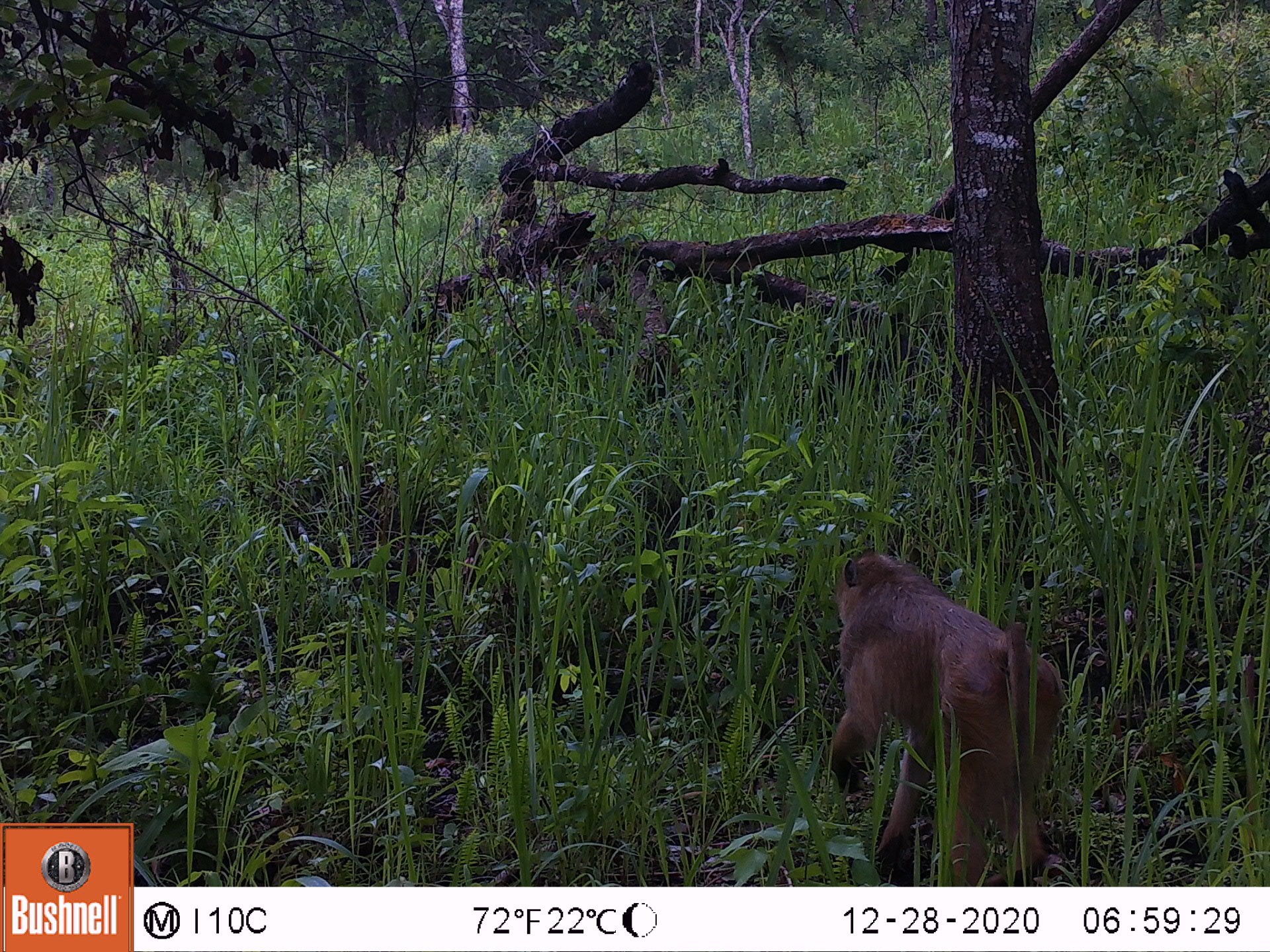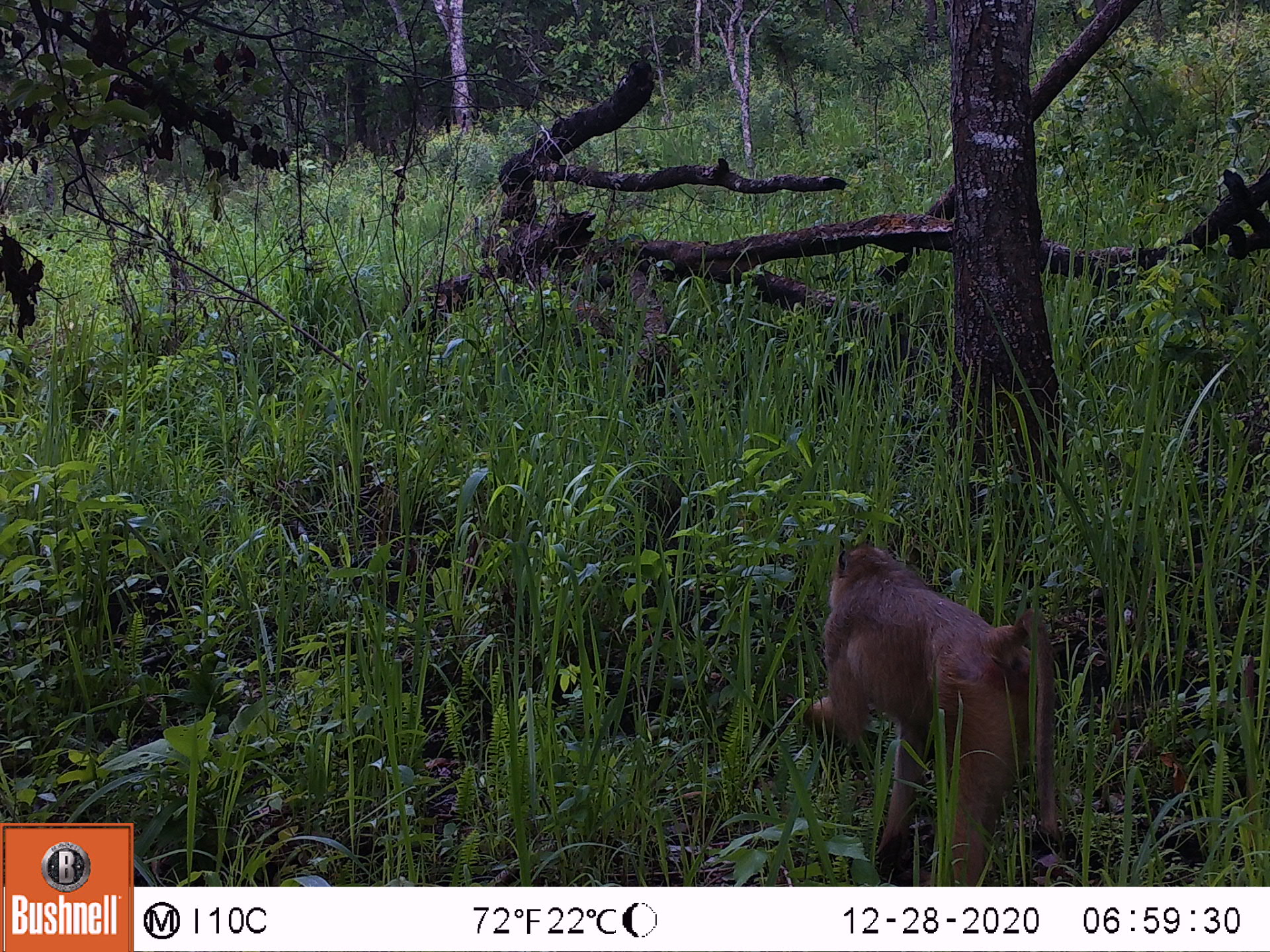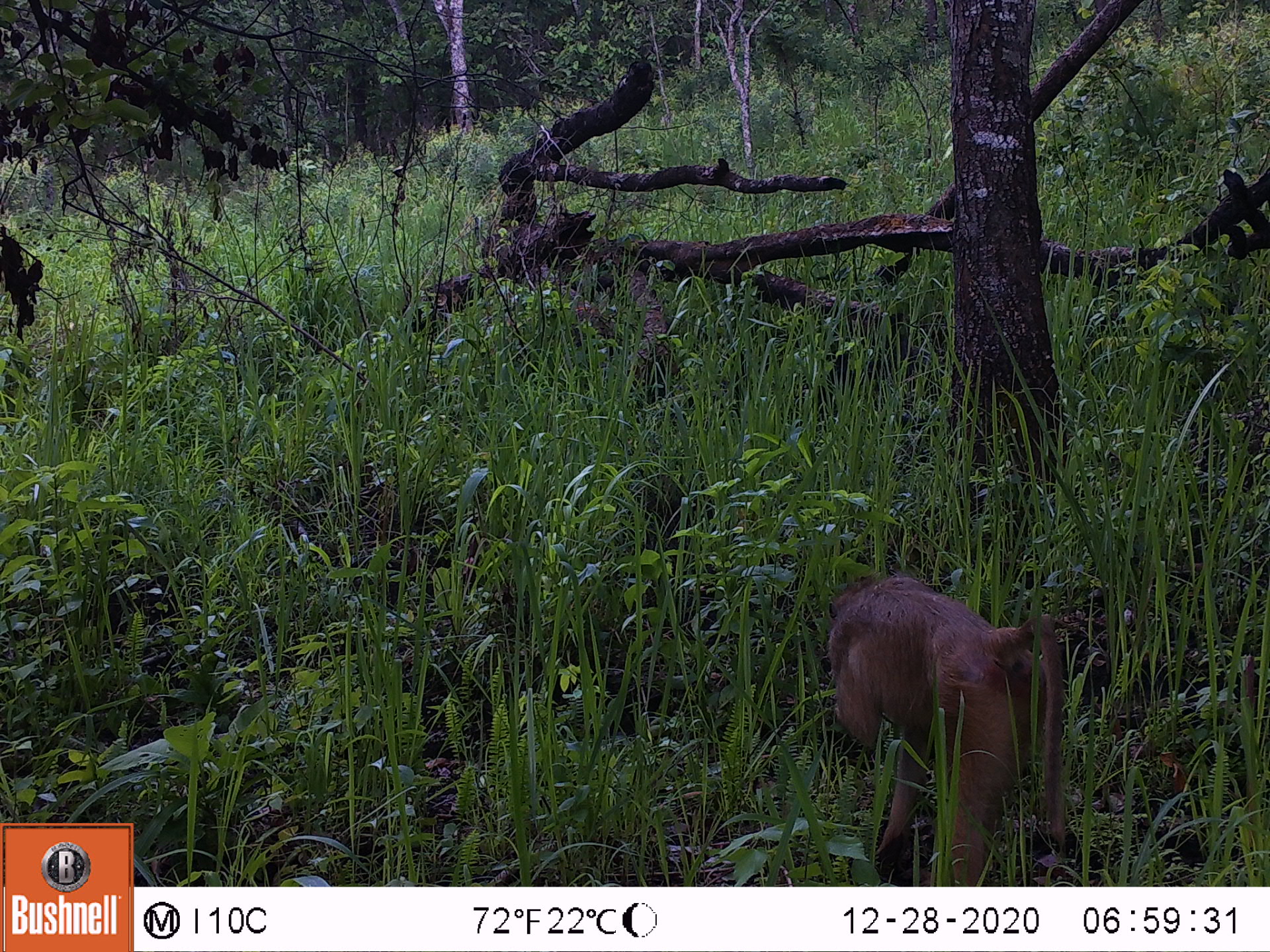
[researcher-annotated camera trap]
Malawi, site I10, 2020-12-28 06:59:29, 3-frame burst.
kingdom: Animalia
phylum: Chordata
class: Mammalia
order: Primates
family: Cercopithecidae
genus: Papio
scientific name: Papio cynocephalus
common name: yellow baboon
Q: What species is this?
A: Yellow baboon (Papio cynocephalus).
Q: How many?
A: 1.